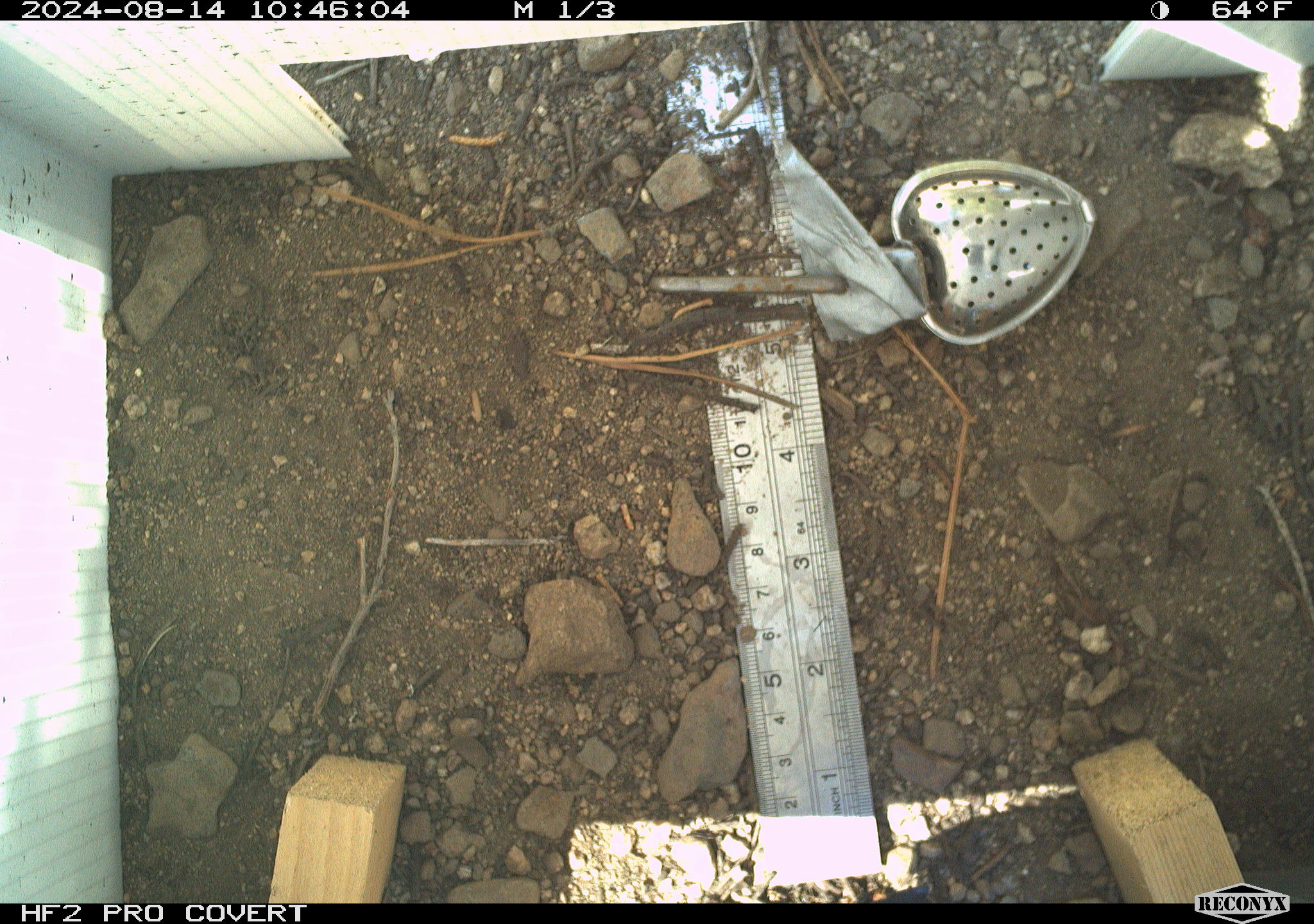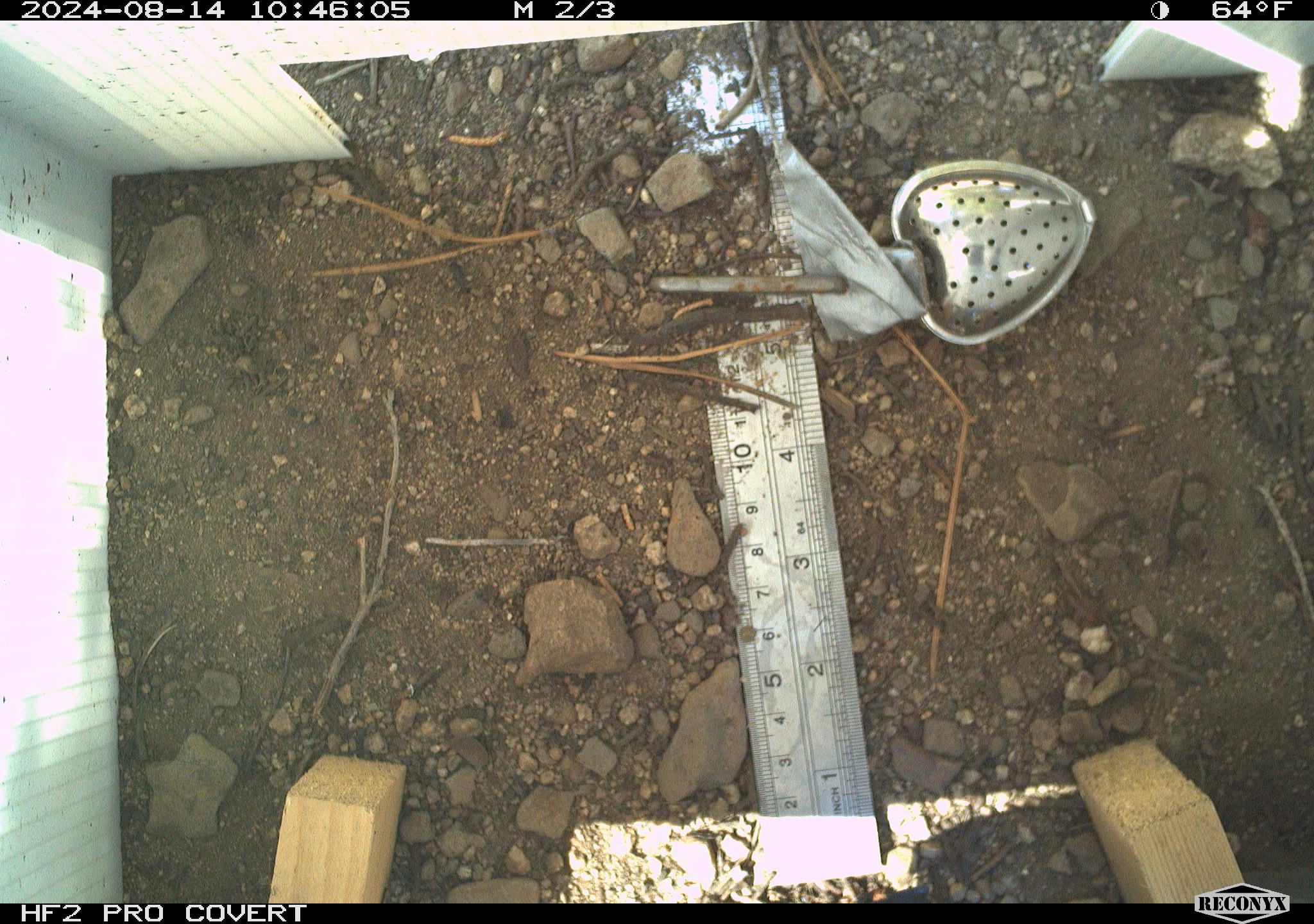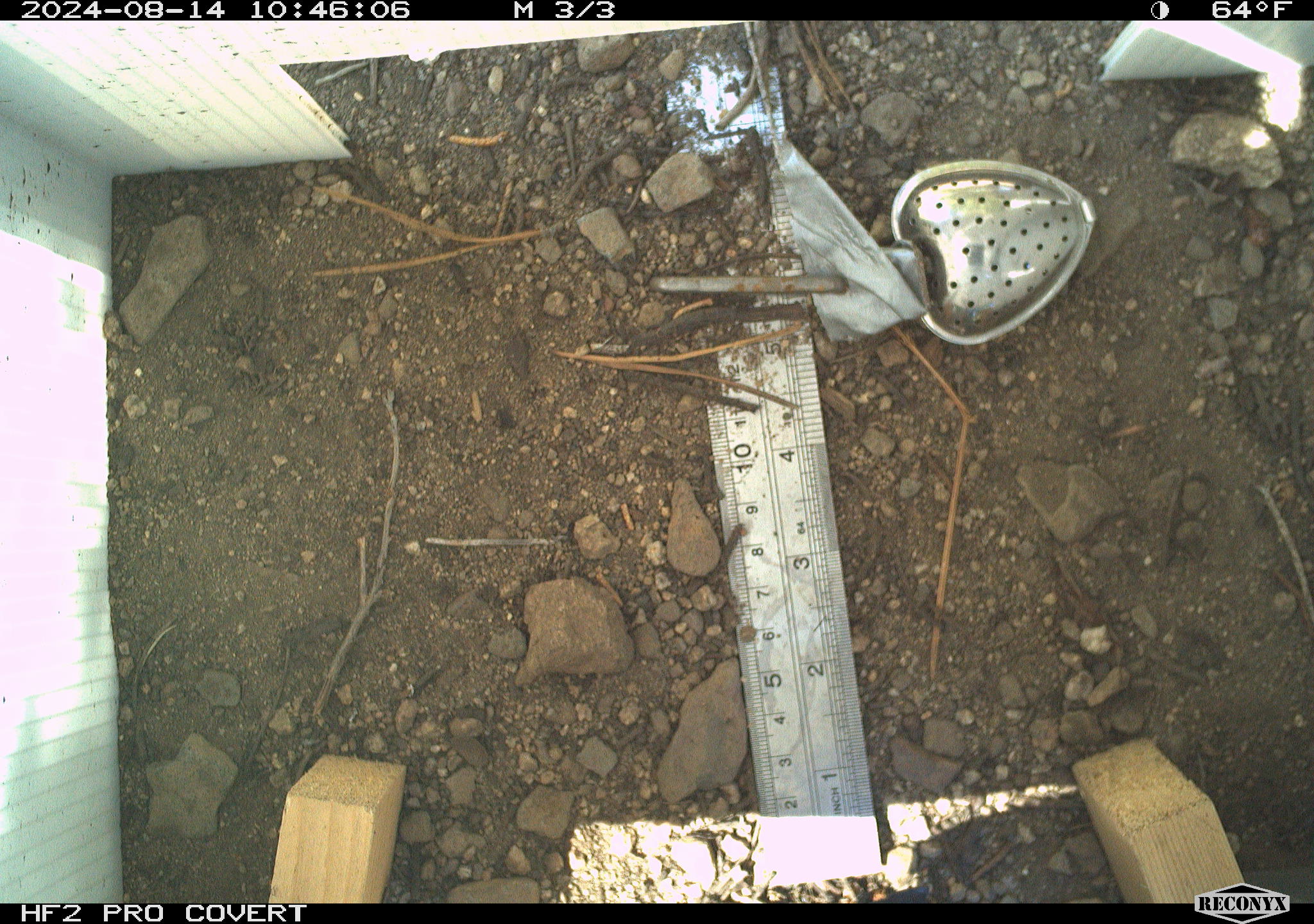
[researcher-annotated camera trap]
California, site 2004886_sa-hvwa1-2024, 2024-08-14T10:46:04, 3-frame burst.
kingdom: Animalia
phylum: Chordata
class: Mammalia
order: Rodentia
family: Sciuridae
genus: Neotamias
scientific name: Neotamias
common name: western chipmunks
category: neotamias species